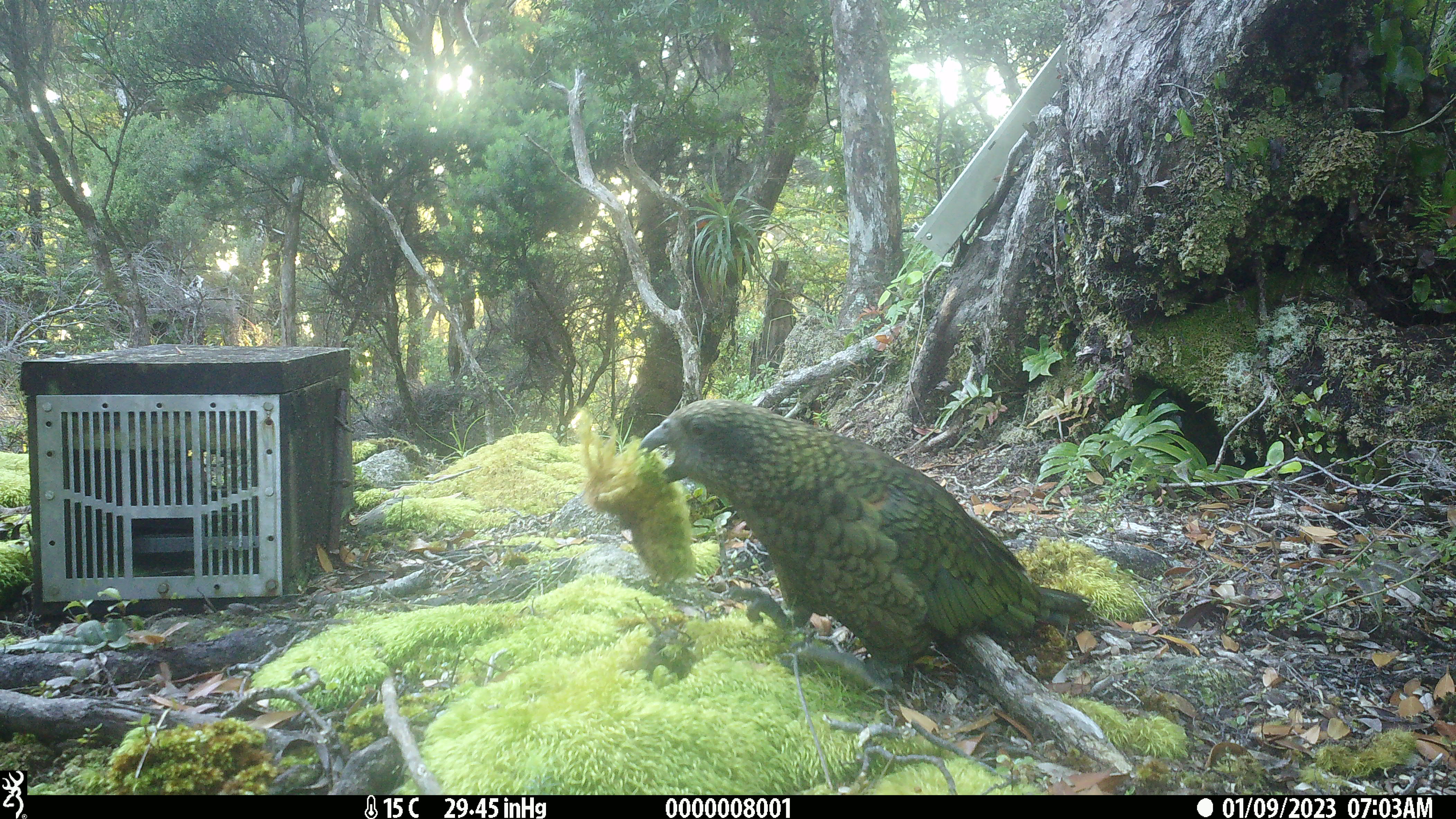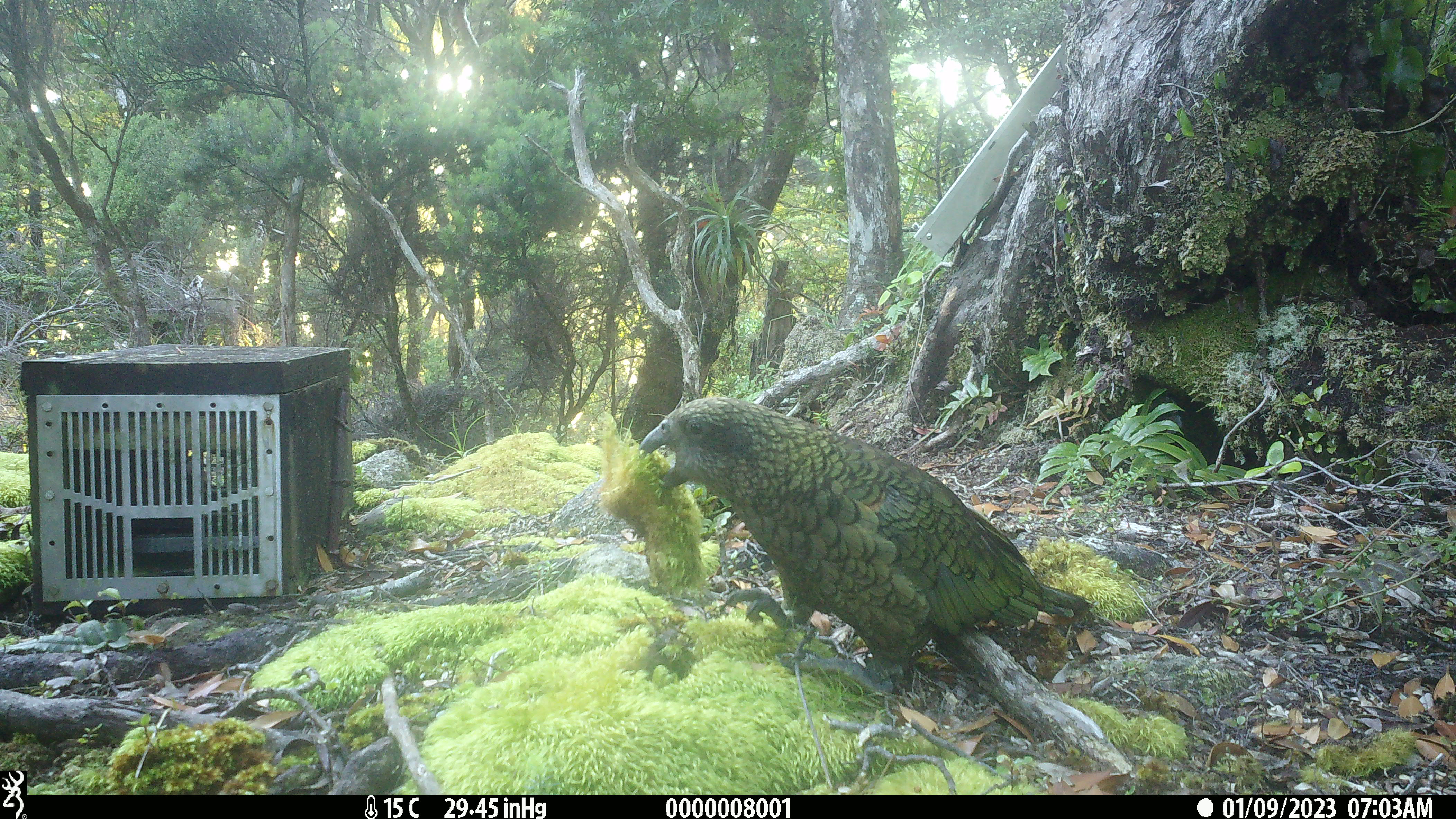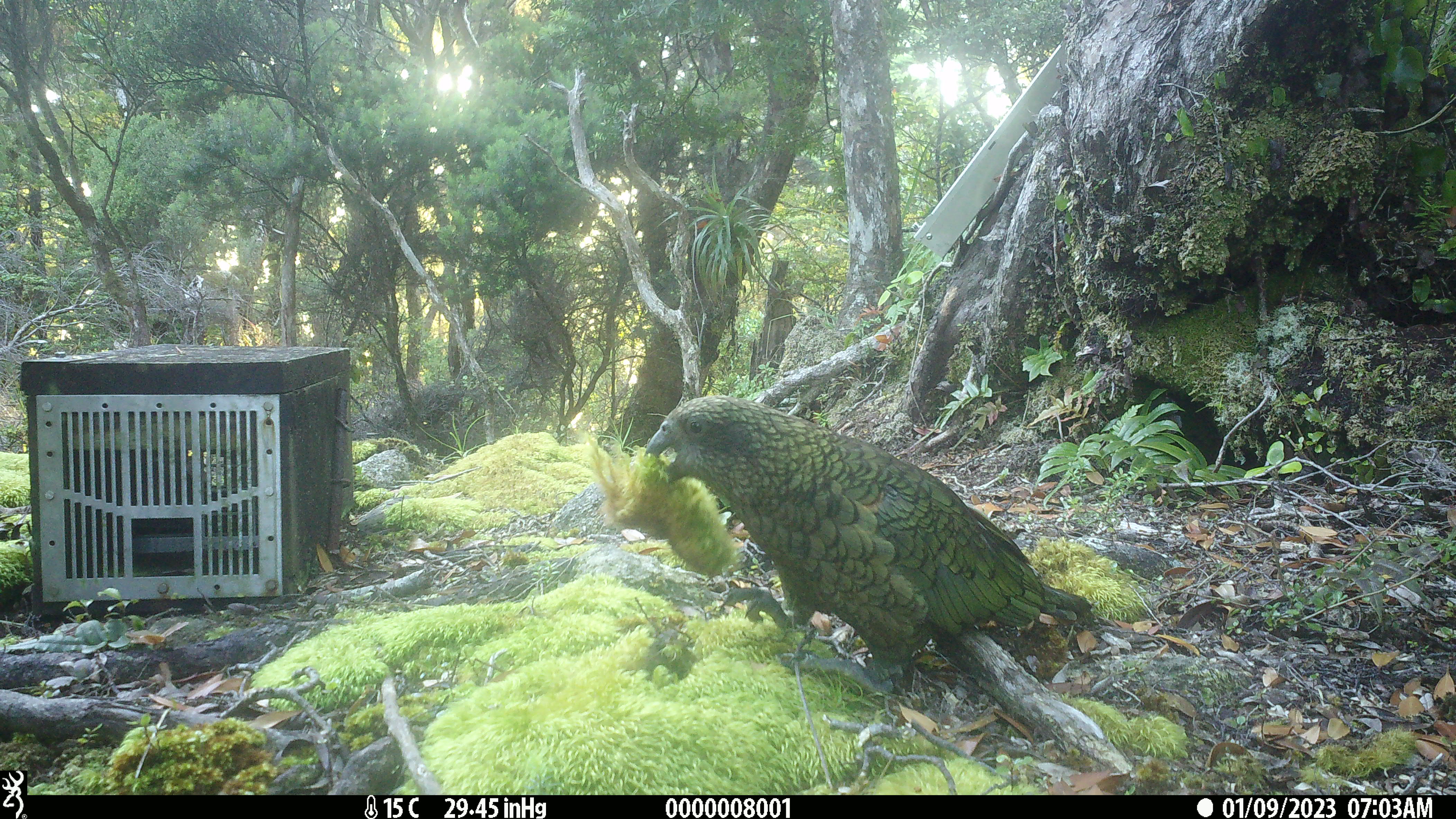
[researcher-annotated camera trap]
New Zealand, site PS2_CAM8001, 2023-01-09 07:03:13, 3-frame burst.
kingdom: Animalia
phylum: Chordata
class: Aves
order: Psittaciformes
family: Strigopidae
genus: Nestor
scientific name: Nestor notabilis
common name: kea